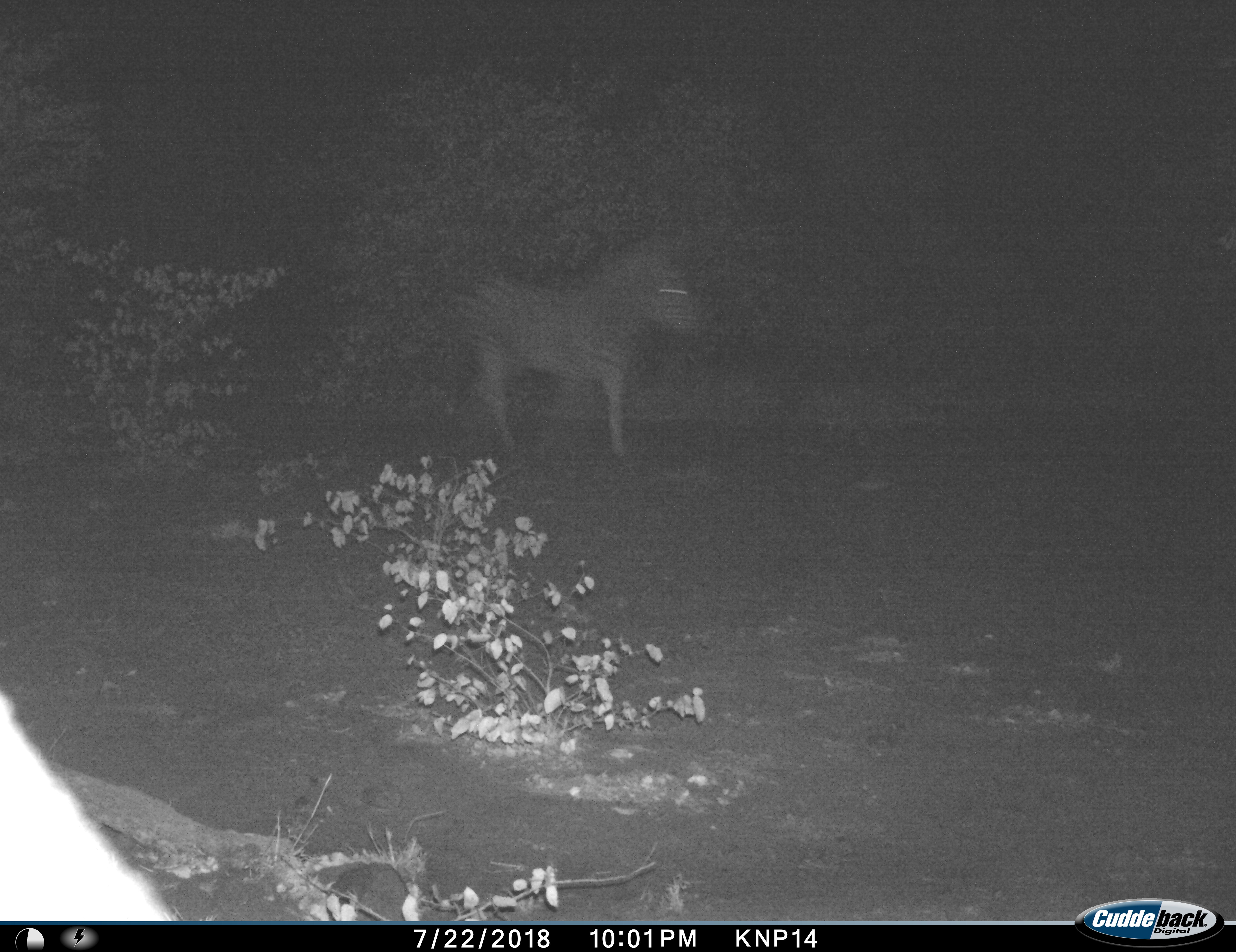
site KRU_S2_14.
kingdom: Animalia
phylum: Chordata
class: Mammalia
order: Perissodactyla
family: Equidae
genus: Equus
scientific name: Equus quagga burchellii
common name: burchell's zebra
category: zebraburchells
Zebraburchells (burchell's zebra) (Equus quagga burchellii), count 1. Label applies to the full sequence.